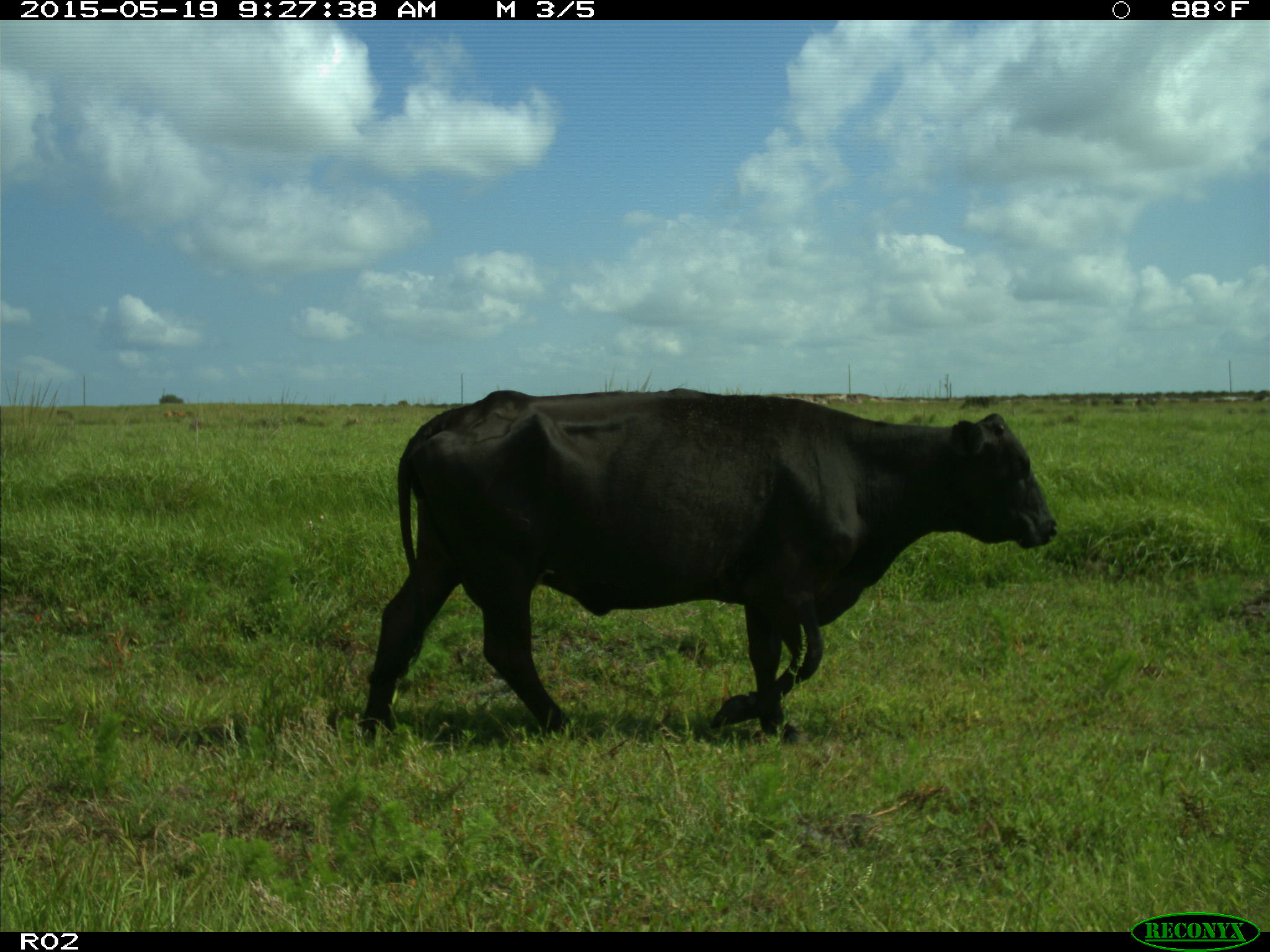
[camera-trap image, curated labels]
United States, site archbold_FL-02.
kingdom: Animalia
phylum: Chordata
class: Mammalia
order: Artiodactyla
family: Bovidae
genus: Bos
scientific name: Bos taurus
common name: domestic cow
Bos taurus (domestic cow).